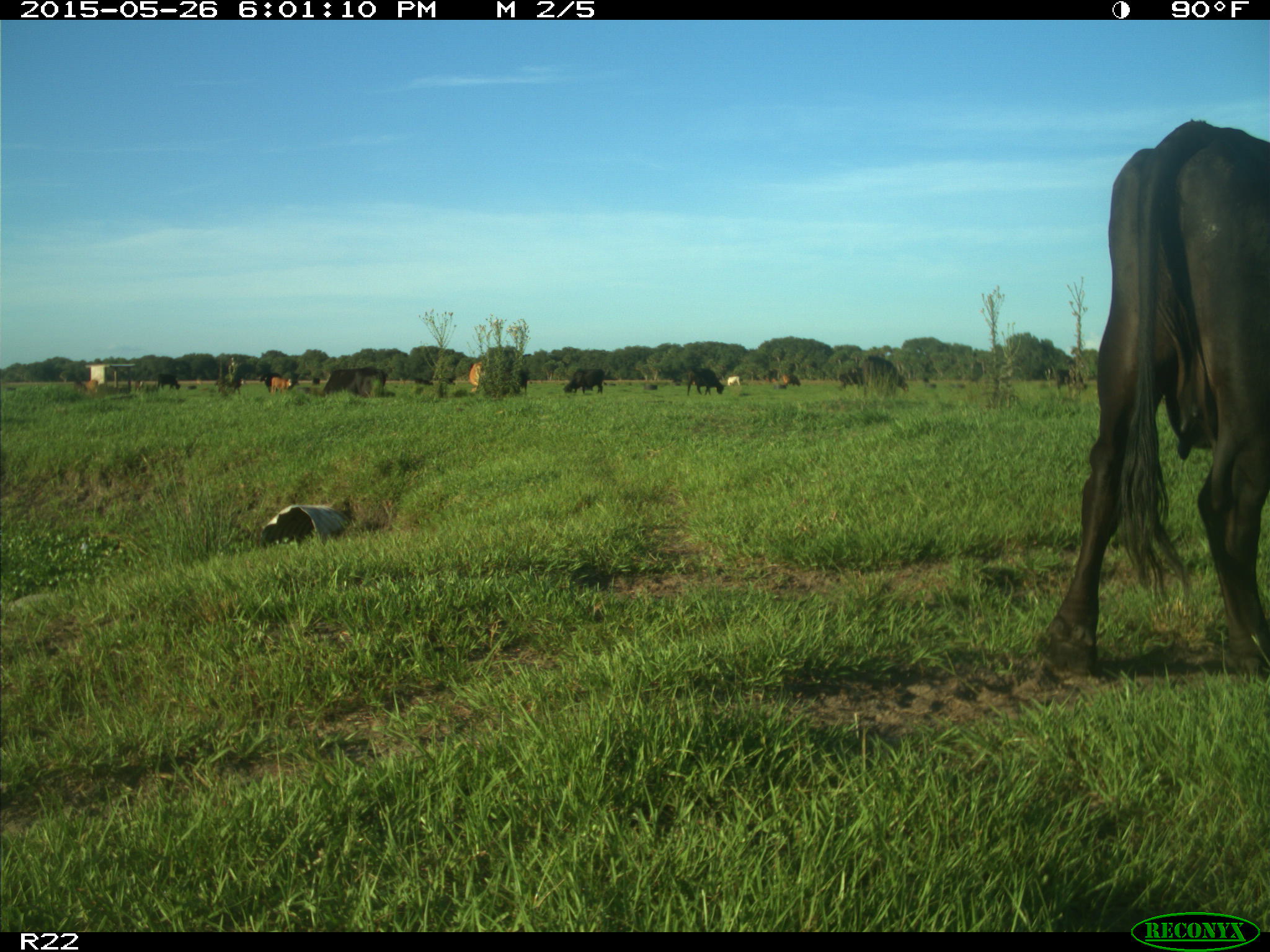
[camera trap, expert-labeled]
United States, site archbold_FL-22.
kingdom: Animalia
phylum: Chordata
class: Mammalia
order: Artiodactyla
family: Bovidae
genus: Bos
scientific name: Bos taurus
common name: domestic cow